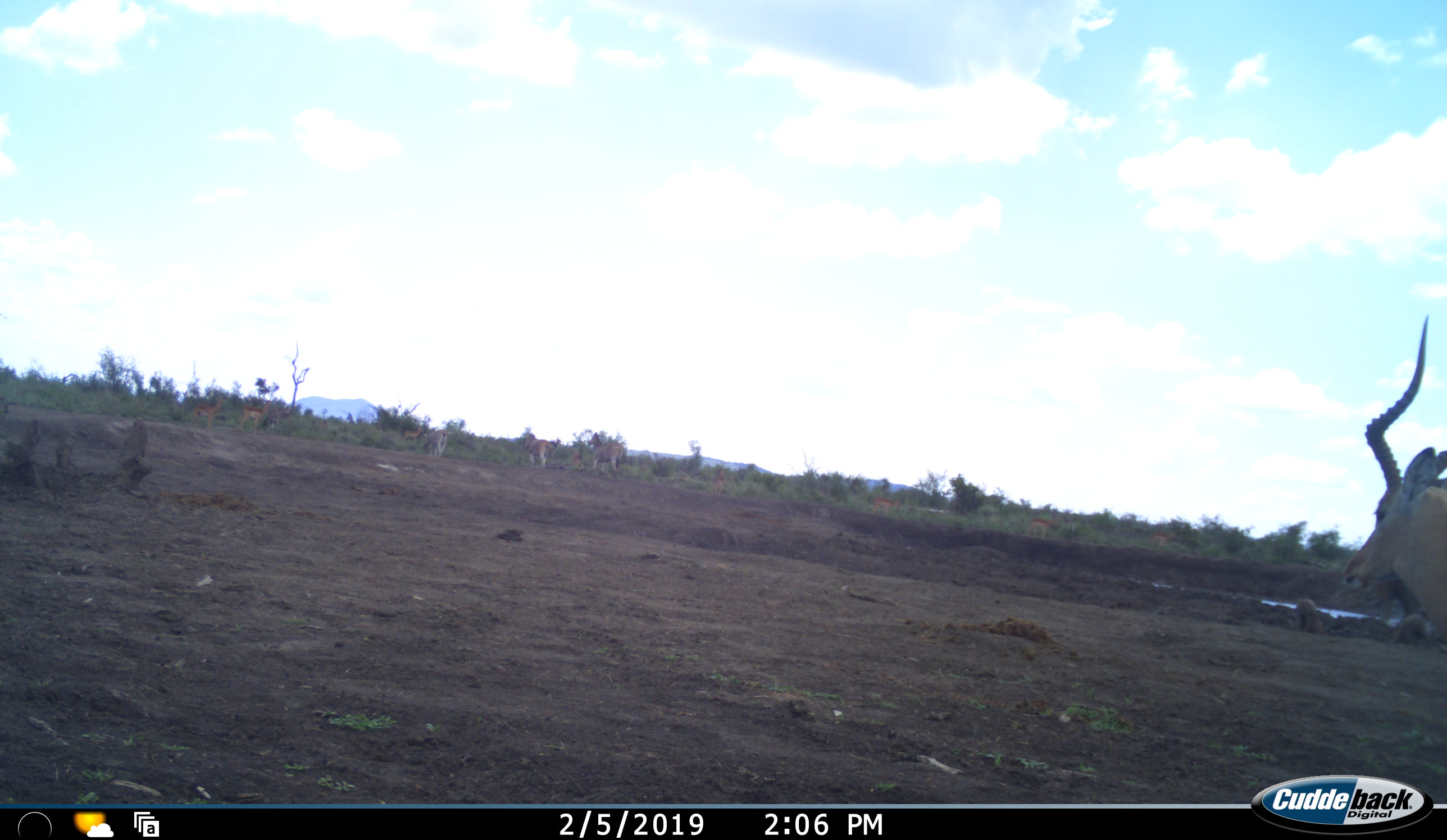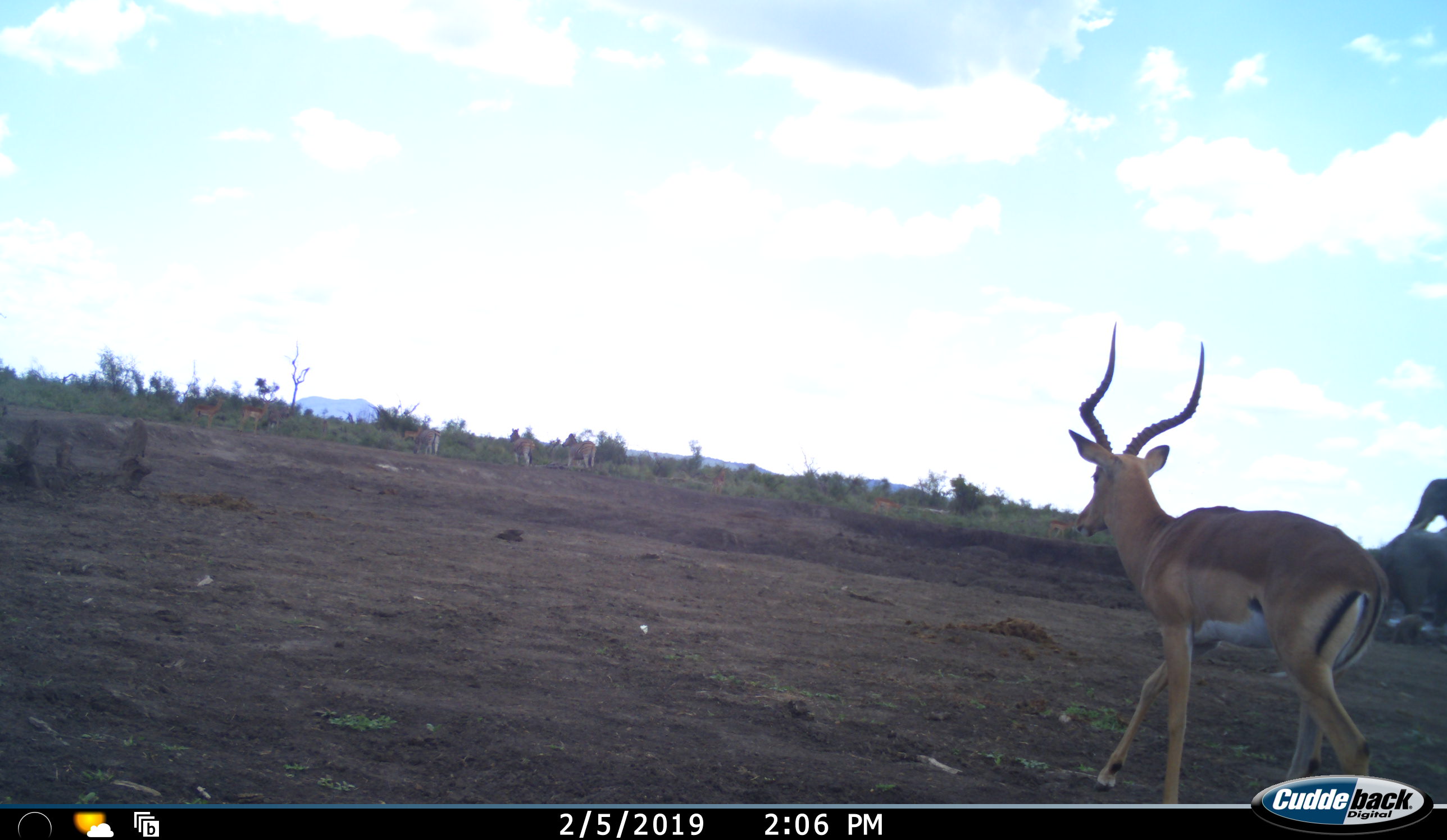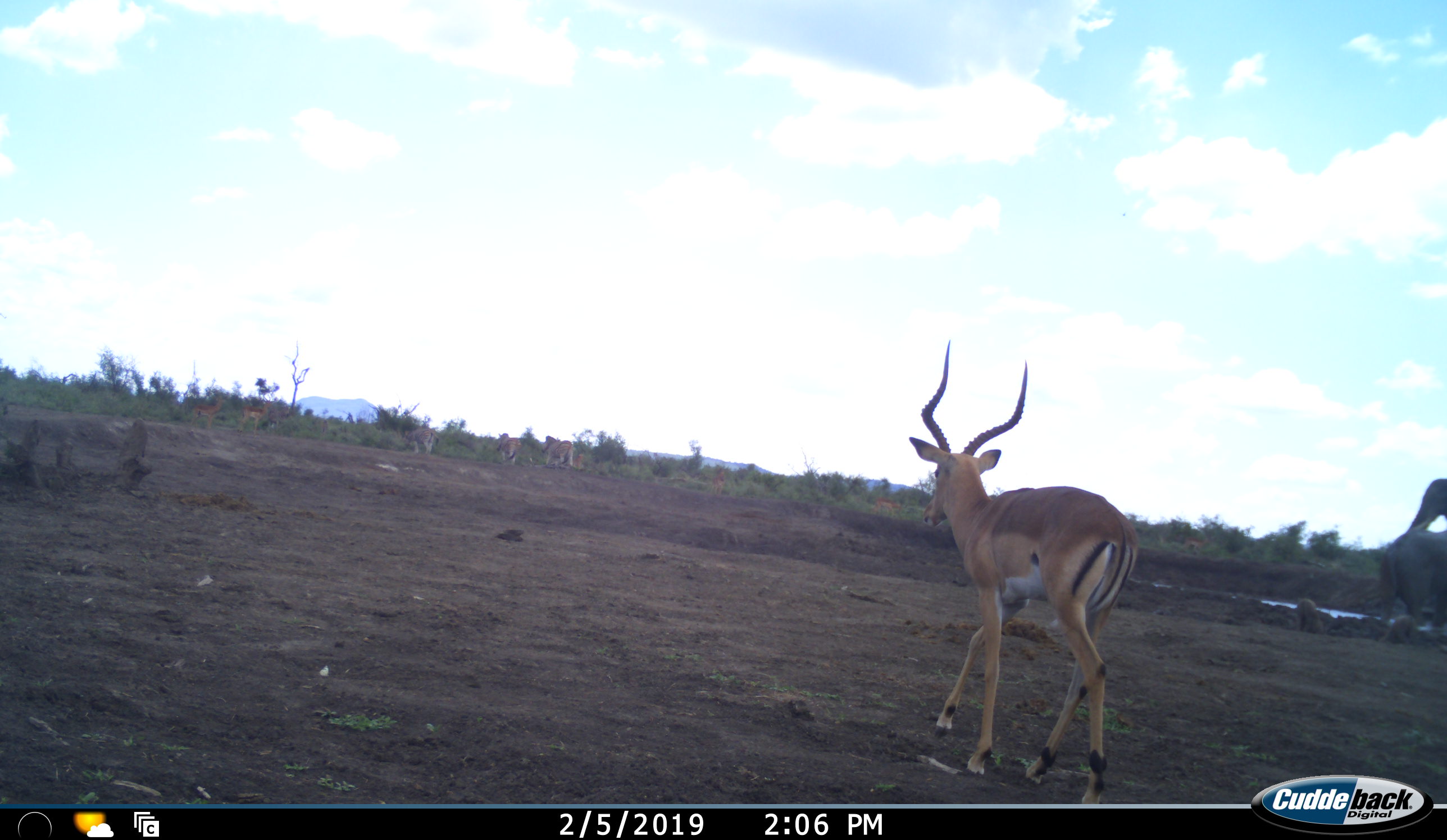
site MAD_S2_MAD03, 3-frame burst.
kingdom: Animalia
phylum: Chordata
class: Mammalia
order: Artiodactyla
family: Bovidae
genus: Aepyceros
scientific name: Aepyceros melampus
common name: impala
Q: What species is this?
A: Impala (Aepyceros melampus).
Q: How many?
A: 4.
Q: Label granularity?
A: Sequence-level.